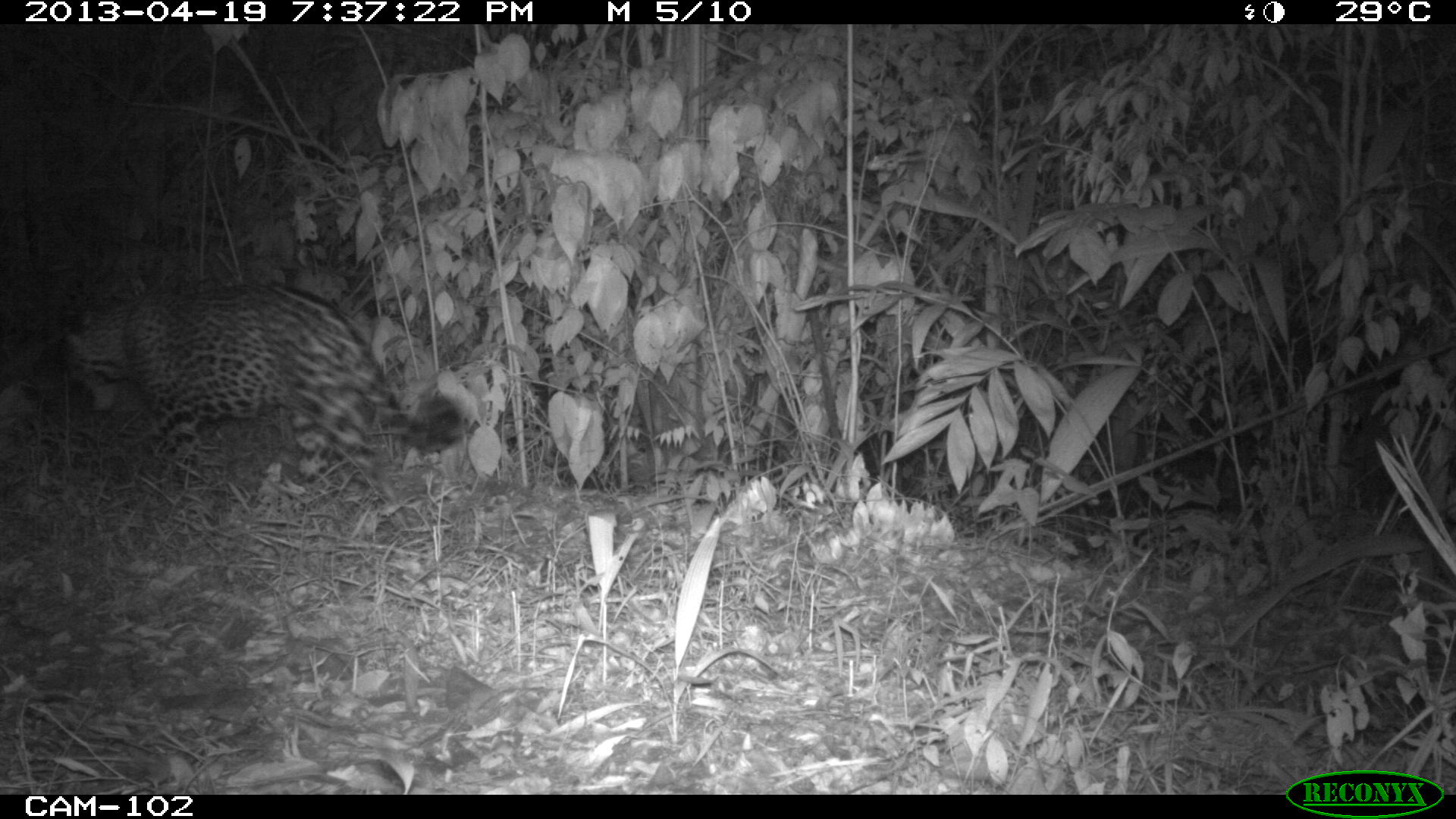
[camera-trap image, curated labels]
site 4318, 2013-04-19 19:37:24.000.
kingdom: Animalia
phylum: Chordata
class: Mammalia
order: Carnivora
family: Felidae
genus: Panthera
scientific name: Panthera onca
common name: jaguar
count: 1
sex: male